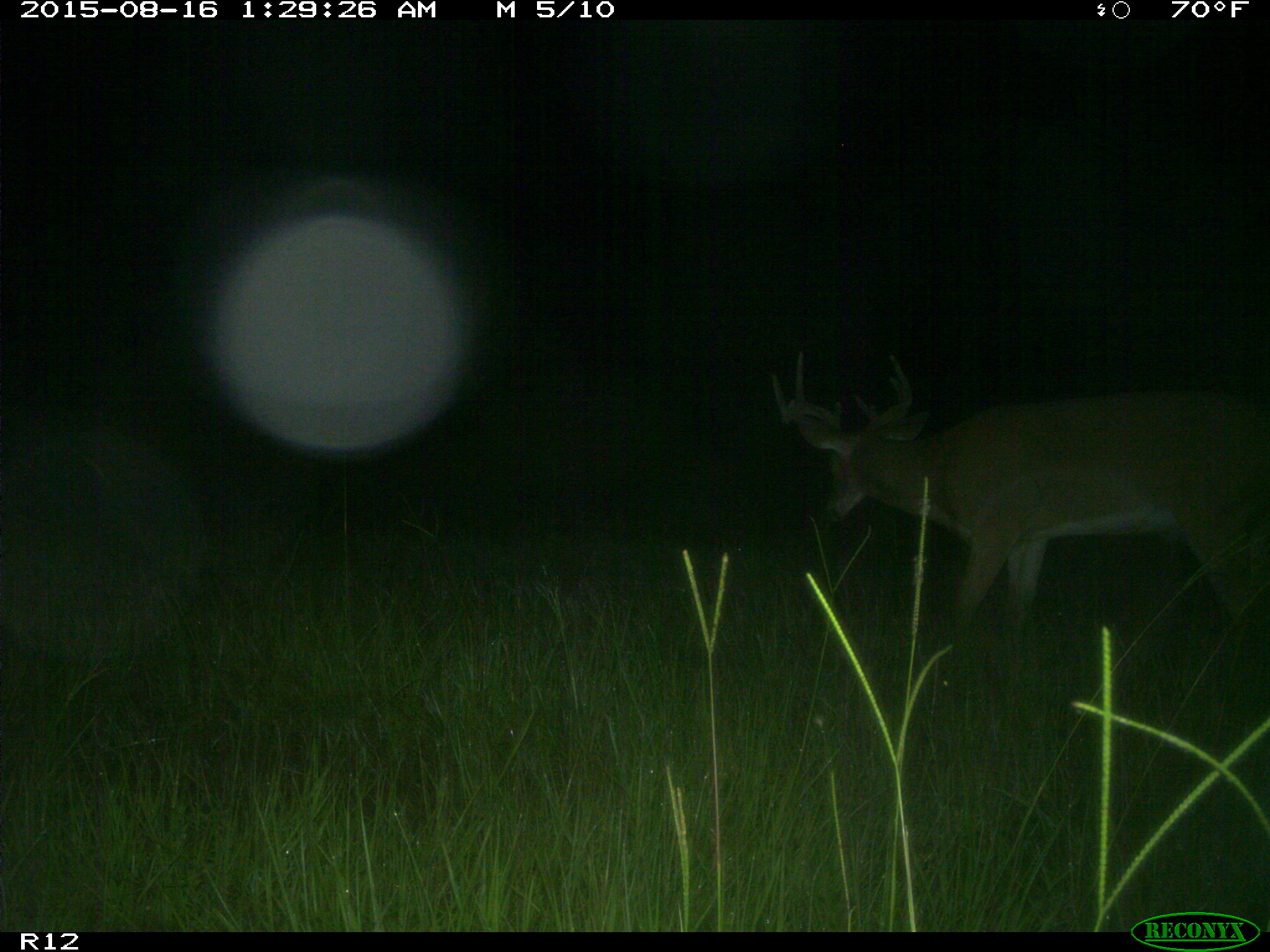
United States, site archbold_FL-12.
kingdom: Animalia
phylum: Chordata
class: Mammalia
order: Artiodactyla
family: Cervidae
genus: Odocoileus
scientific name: Odocoileus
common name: deer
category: unidentified deer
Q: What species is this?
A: Unidentified deer (deer) (Odocoileus).